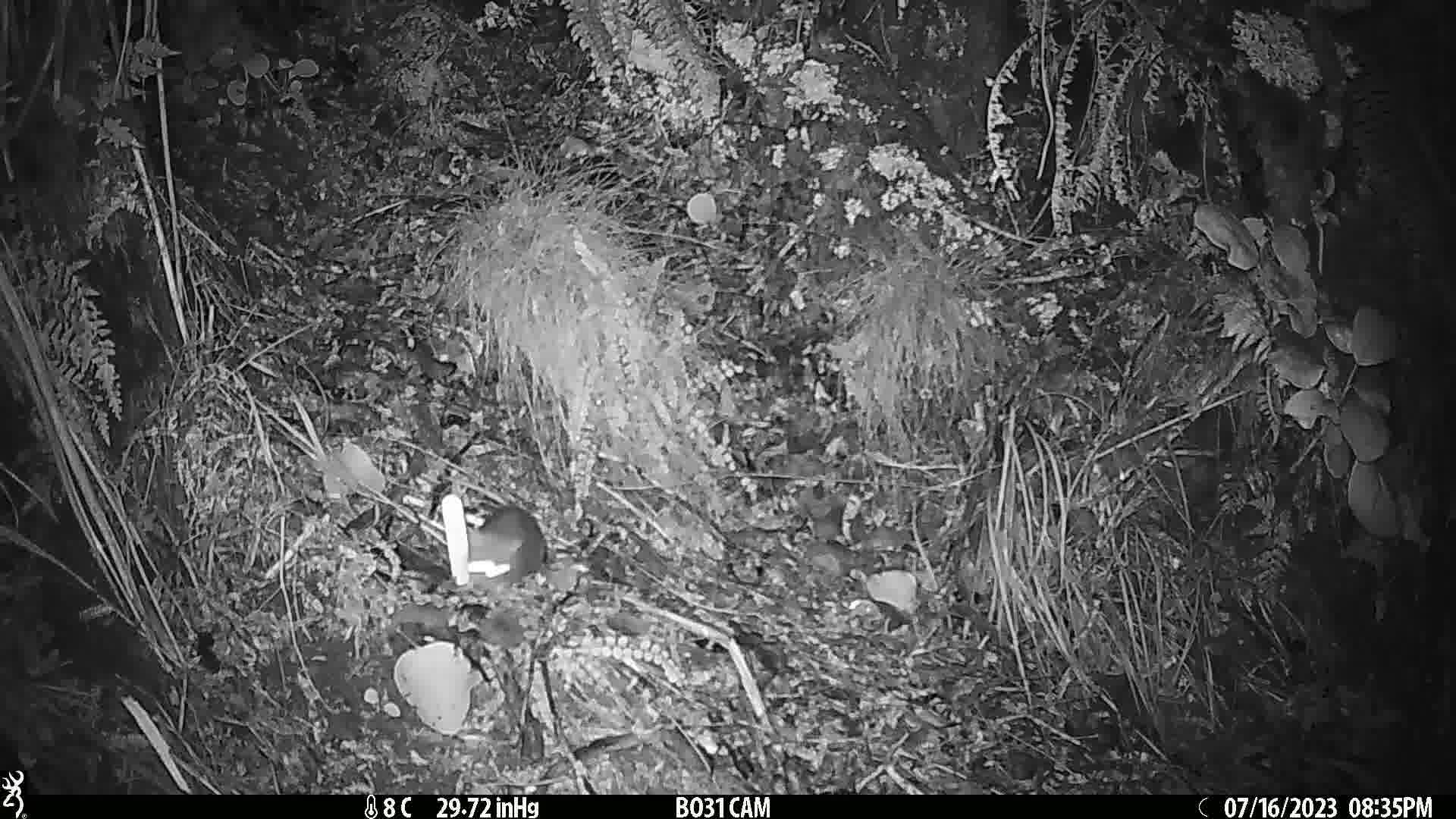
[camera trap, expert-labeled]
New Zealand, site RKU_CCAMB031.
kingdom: Animalia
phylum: Chordata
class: Mammalia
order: Rodentia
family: Muridae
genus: Rattus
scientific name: Rattus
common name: rat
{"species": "rat (Rattus)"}